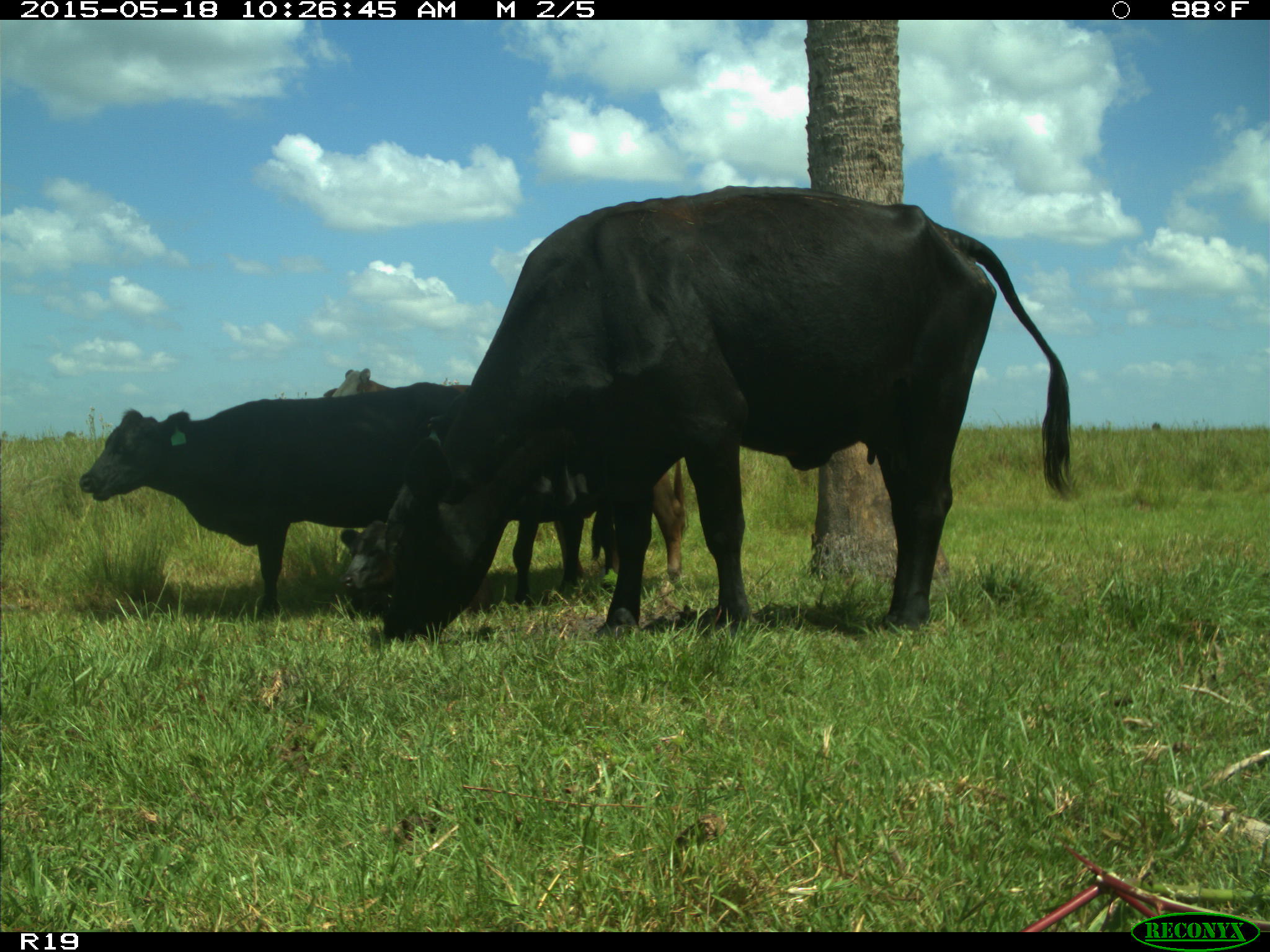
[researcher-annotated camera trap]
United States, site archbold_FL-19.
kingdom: Animalia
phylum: Chordata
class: Mammalia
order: Artiodactyla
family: Bovidae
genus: Bos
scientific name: Bos taurus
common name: domestic cow